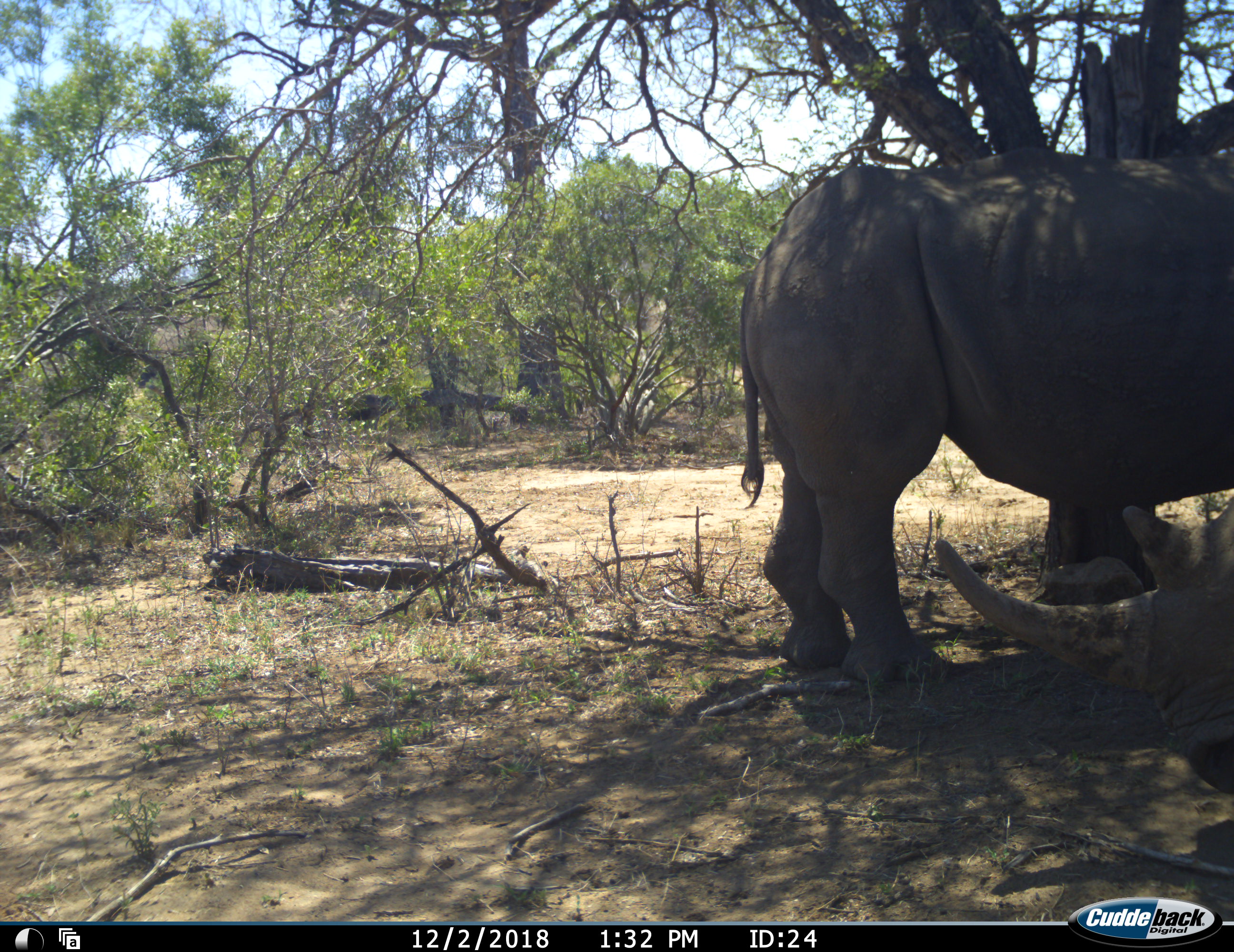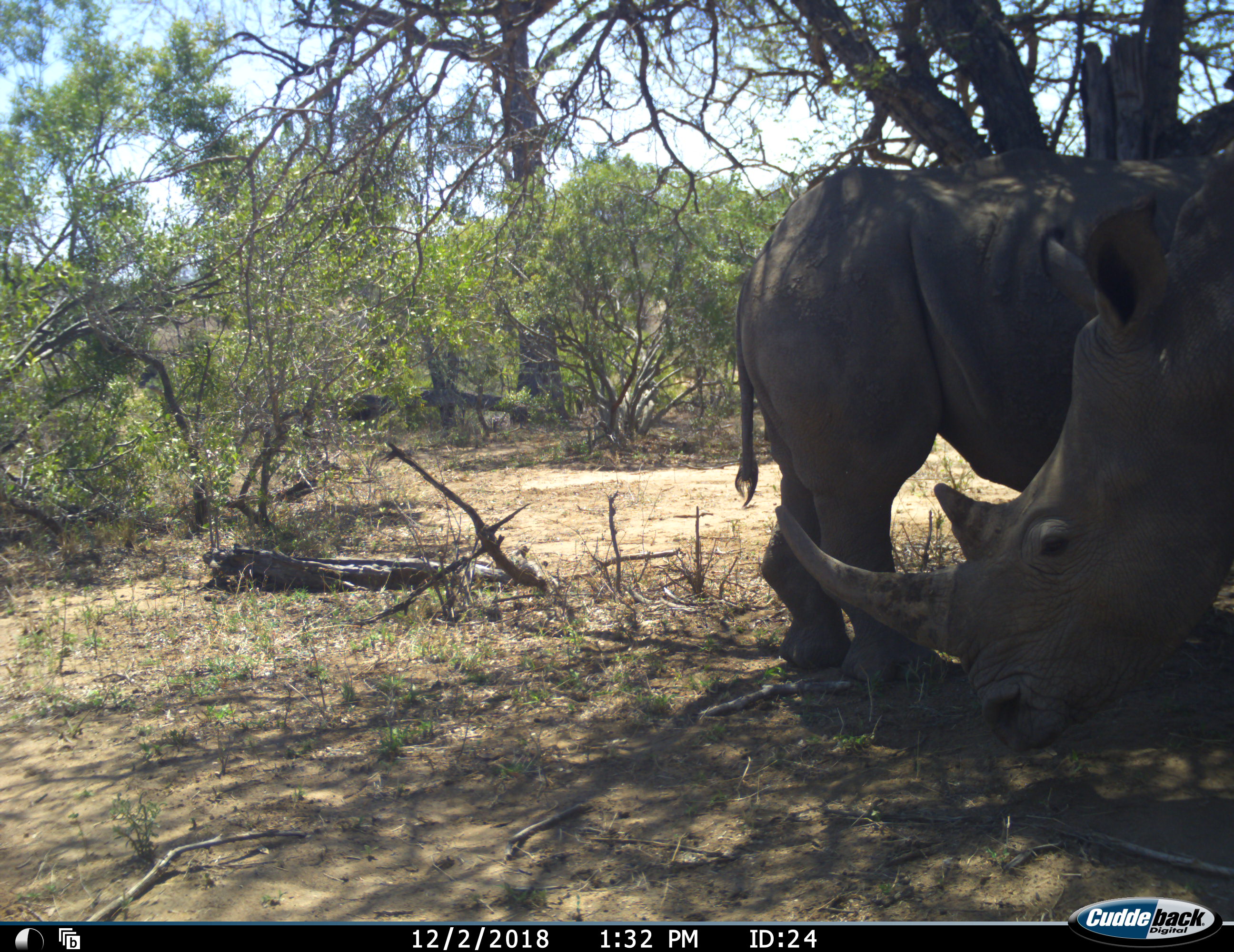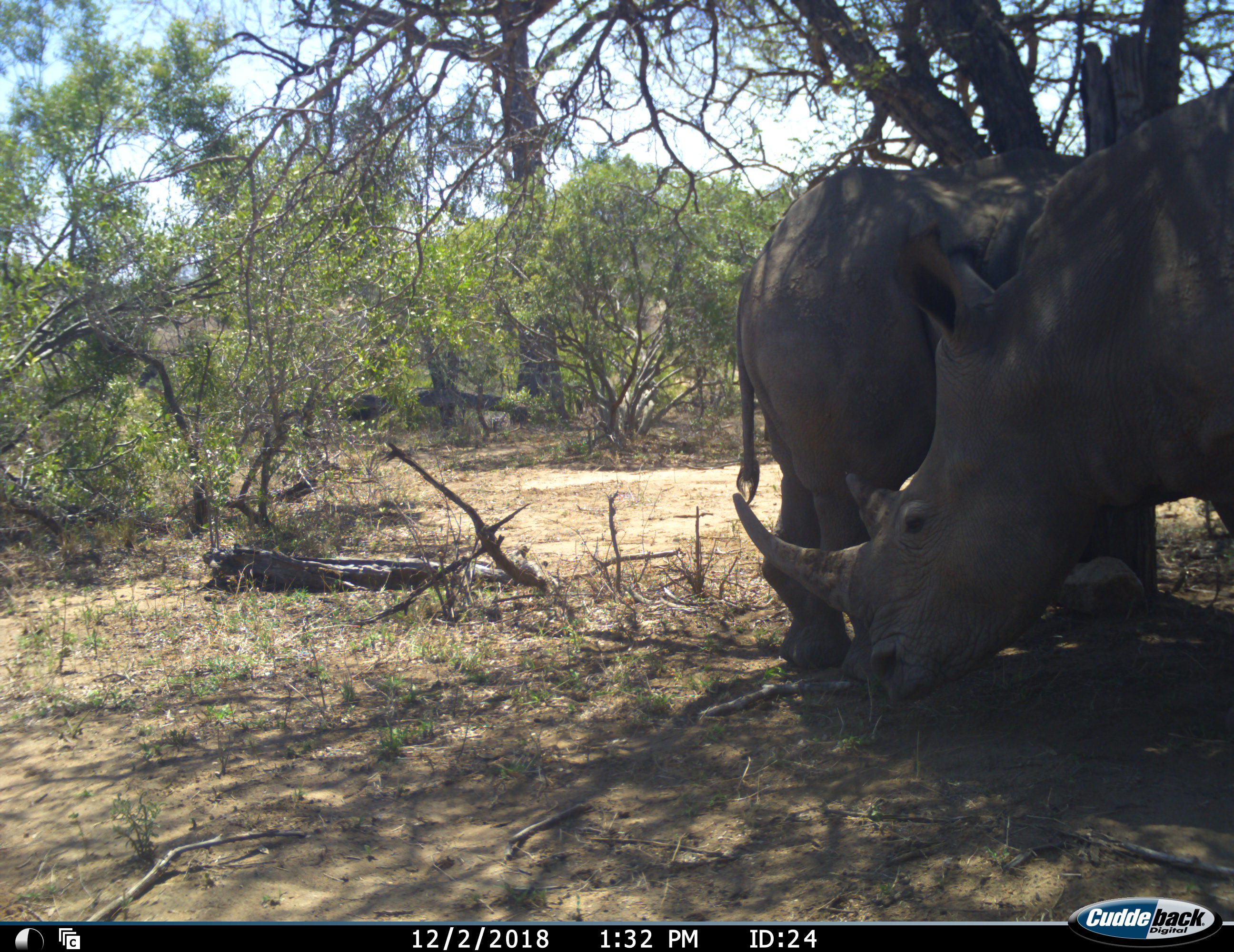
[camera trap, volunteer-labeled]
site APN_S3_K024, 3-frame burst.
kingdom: Animalia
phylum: Chordata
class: Mammalia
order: Perissodactyla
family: Rhinocerotidae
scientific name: Rhinocerotidae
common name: unknown rhinoceros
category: rhinocerosunknown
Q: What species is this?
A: Rhinocerosunknown (unknown rhinoceros) (Rhinocerotidae).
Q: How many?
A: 2.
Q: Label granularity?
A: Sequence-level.